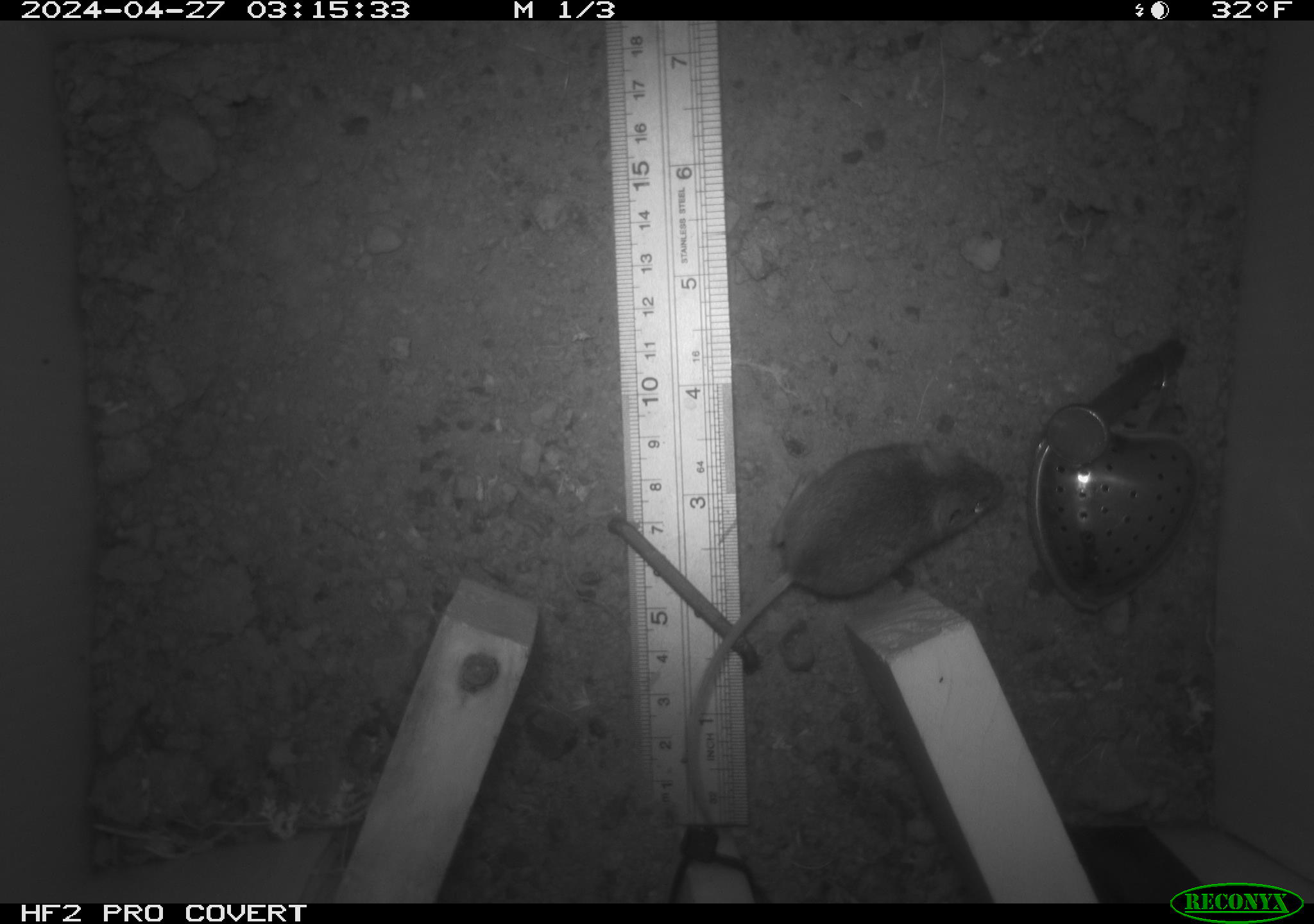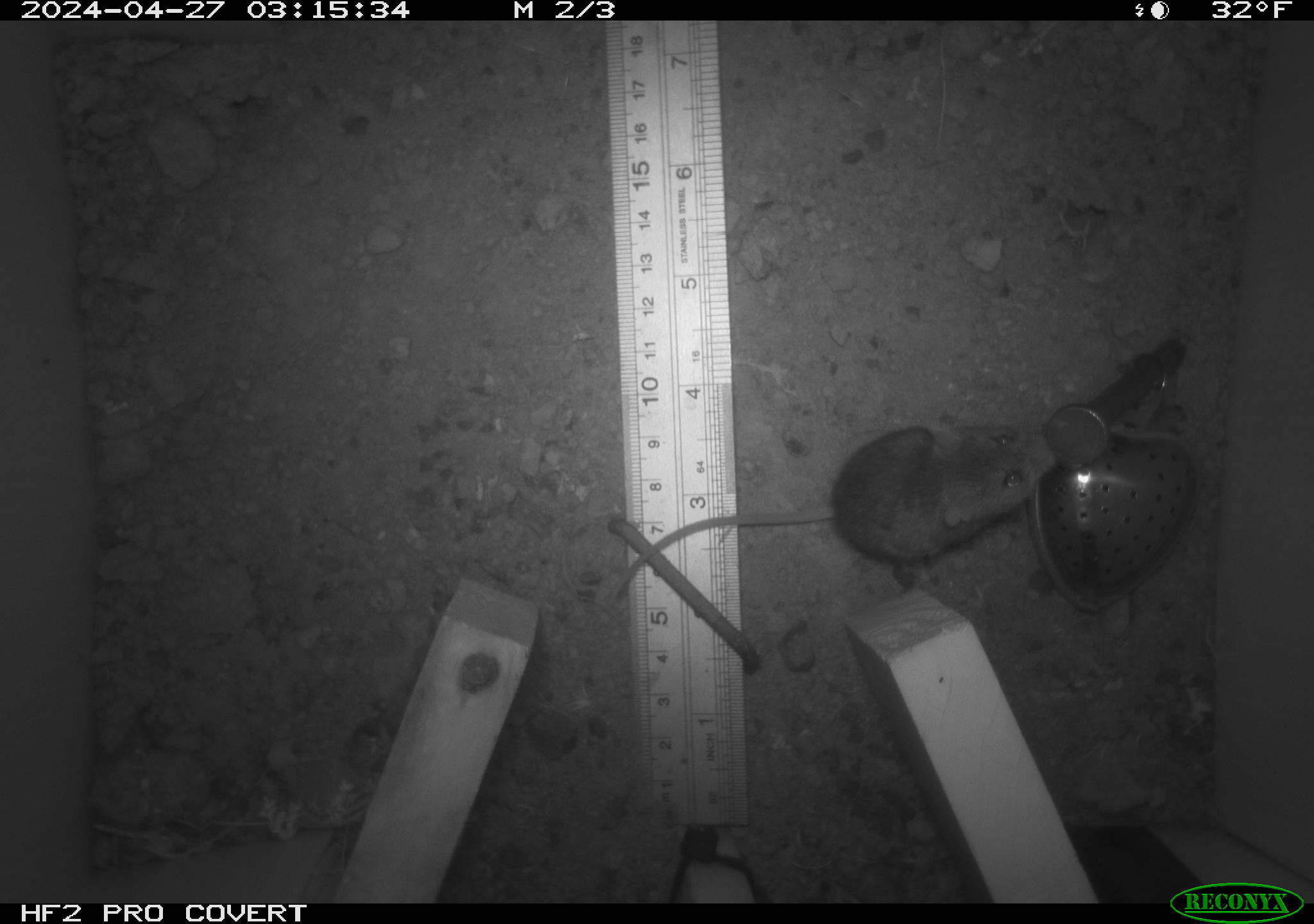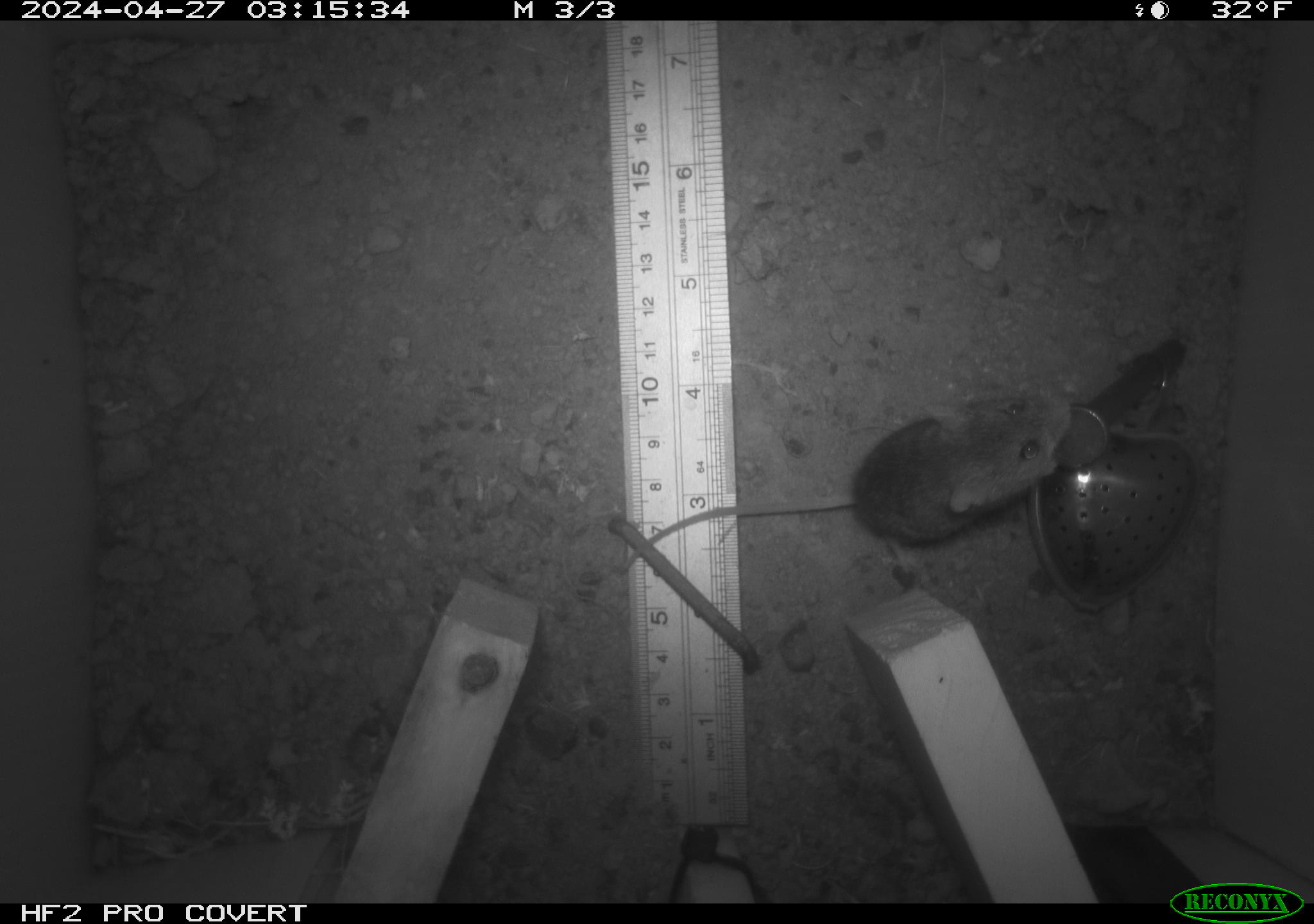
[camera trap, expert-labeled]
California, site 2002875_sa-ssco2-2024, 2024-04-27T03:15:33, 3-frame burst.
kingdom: Animalia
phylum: Chordata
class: Mammalia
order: Rodentia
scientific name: Rodentia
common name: mouse species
Mouse species (Rodentia).